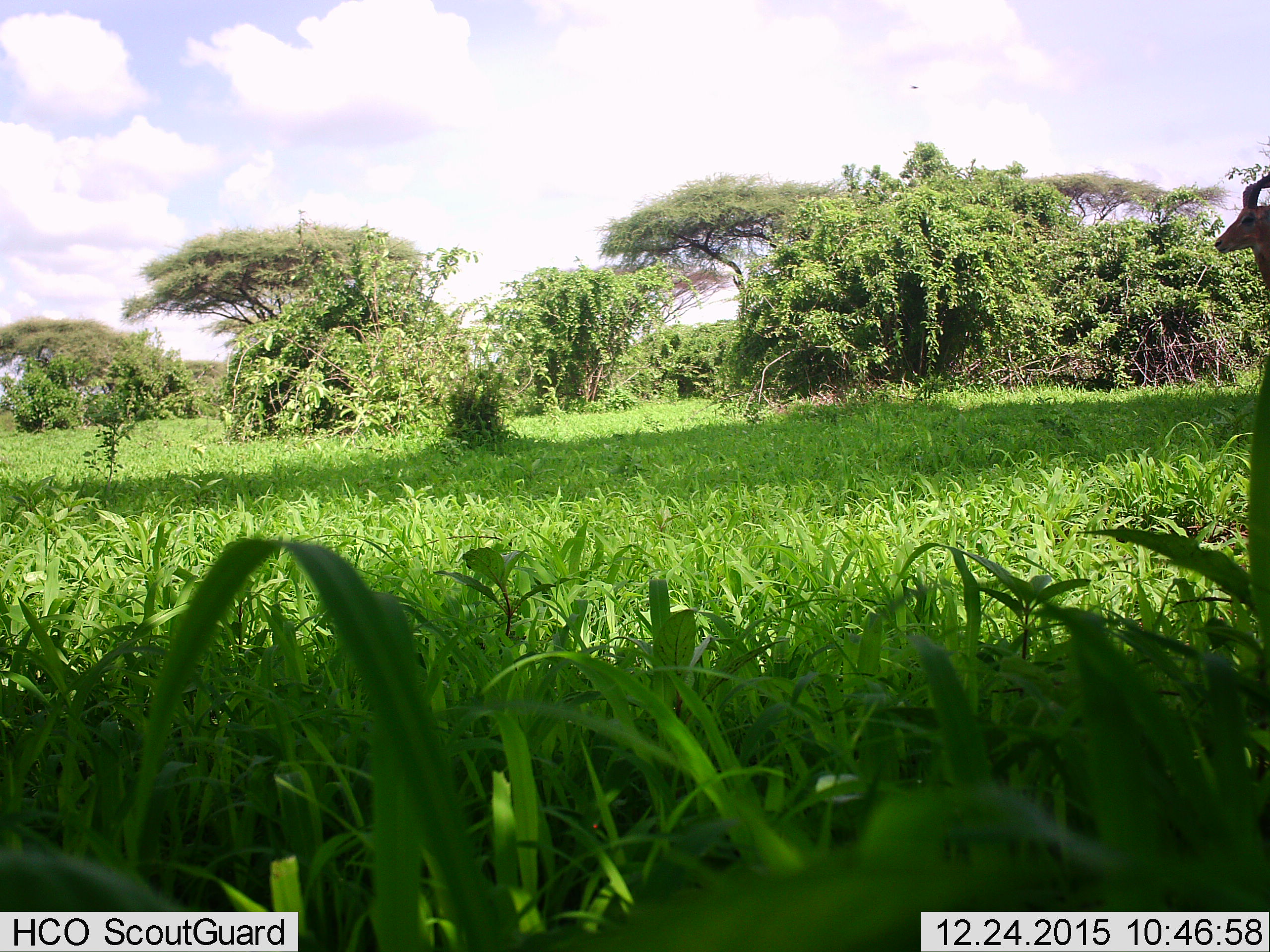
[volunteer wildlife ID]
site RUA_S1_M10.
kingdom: Animalia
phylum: Chordata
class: Mammalia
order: Artiodactyla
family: Bovidae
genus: Aepyceros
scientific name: Aepyceros melampus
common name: impala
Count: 1.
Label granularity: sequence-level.